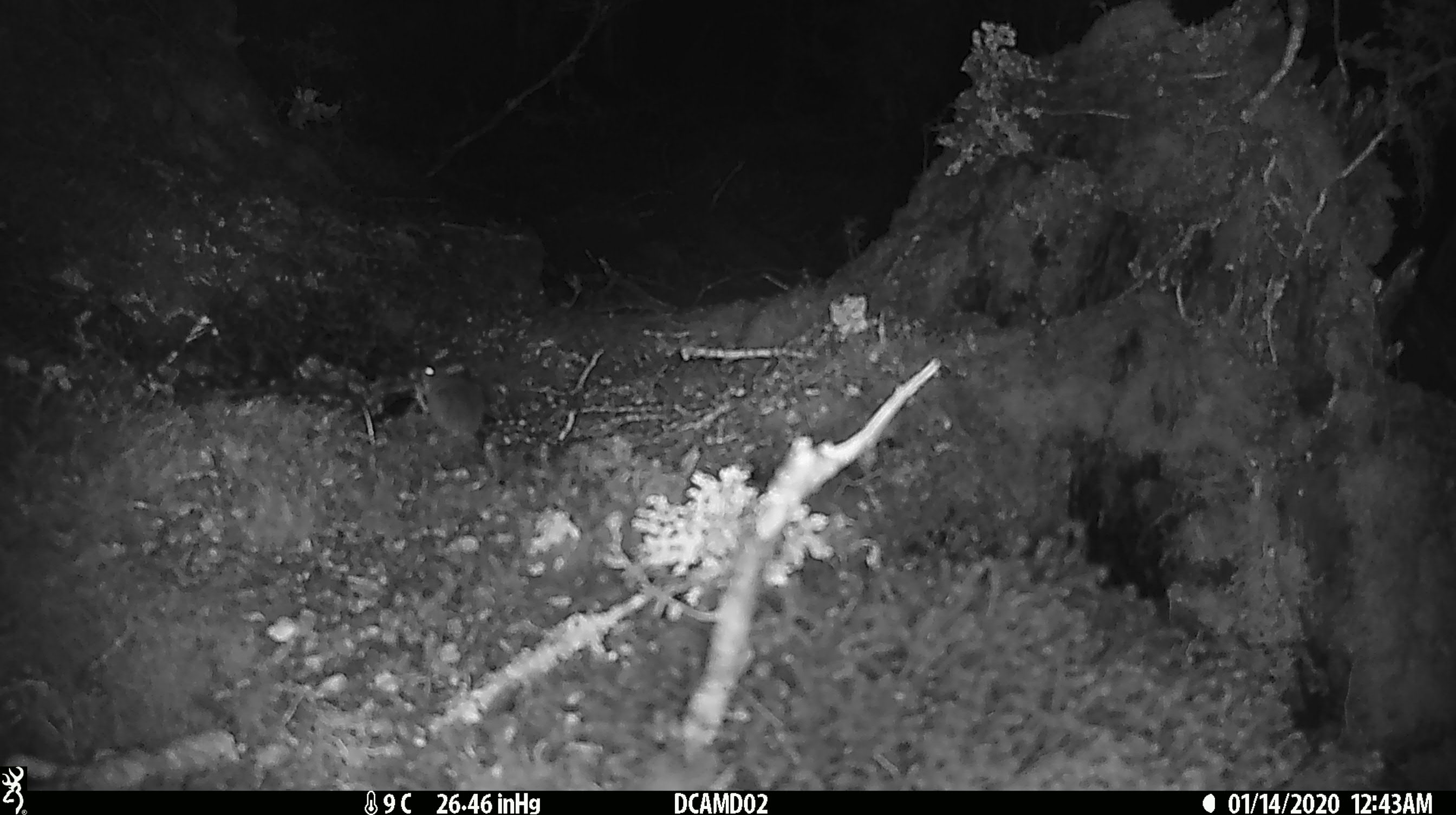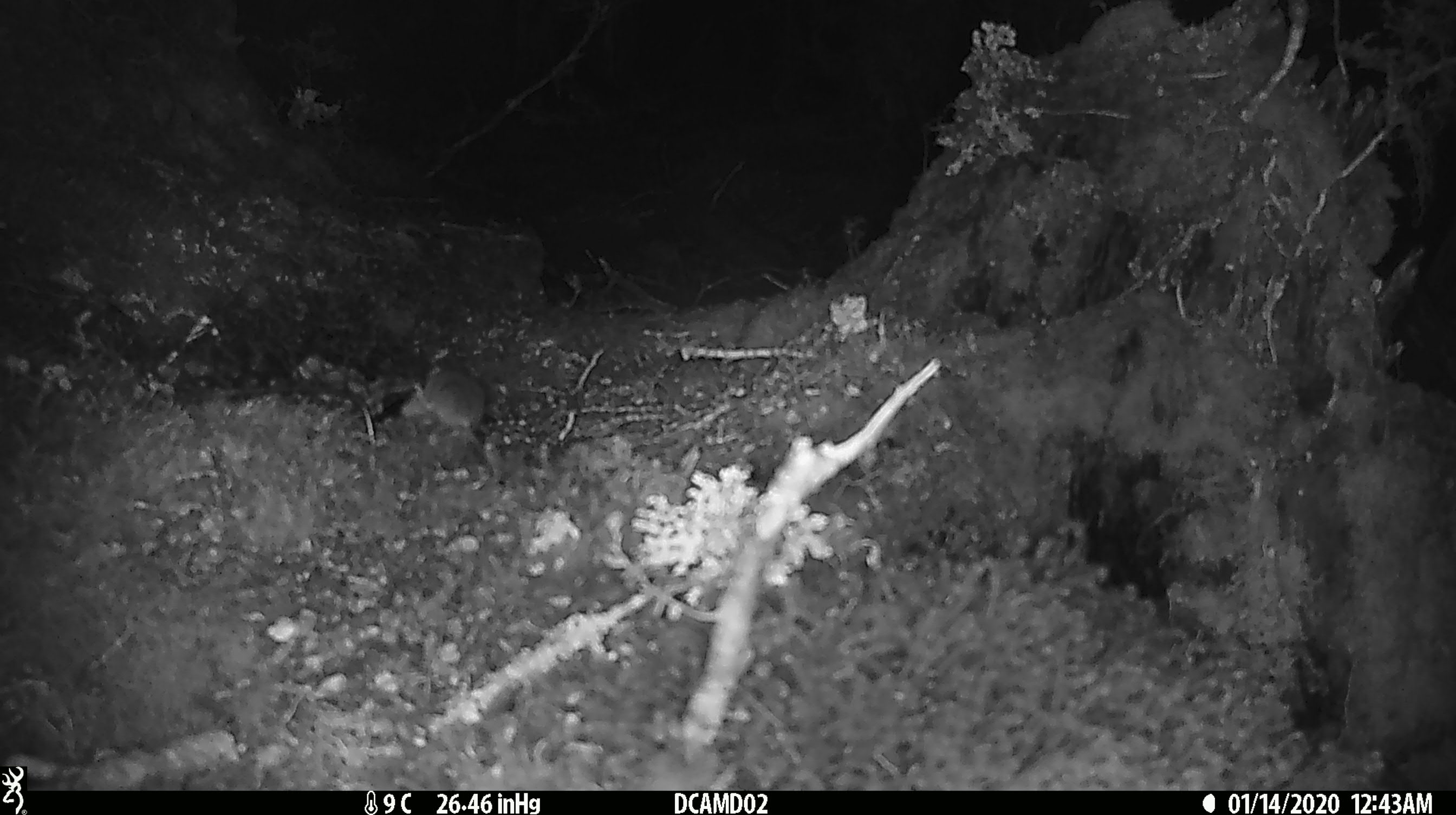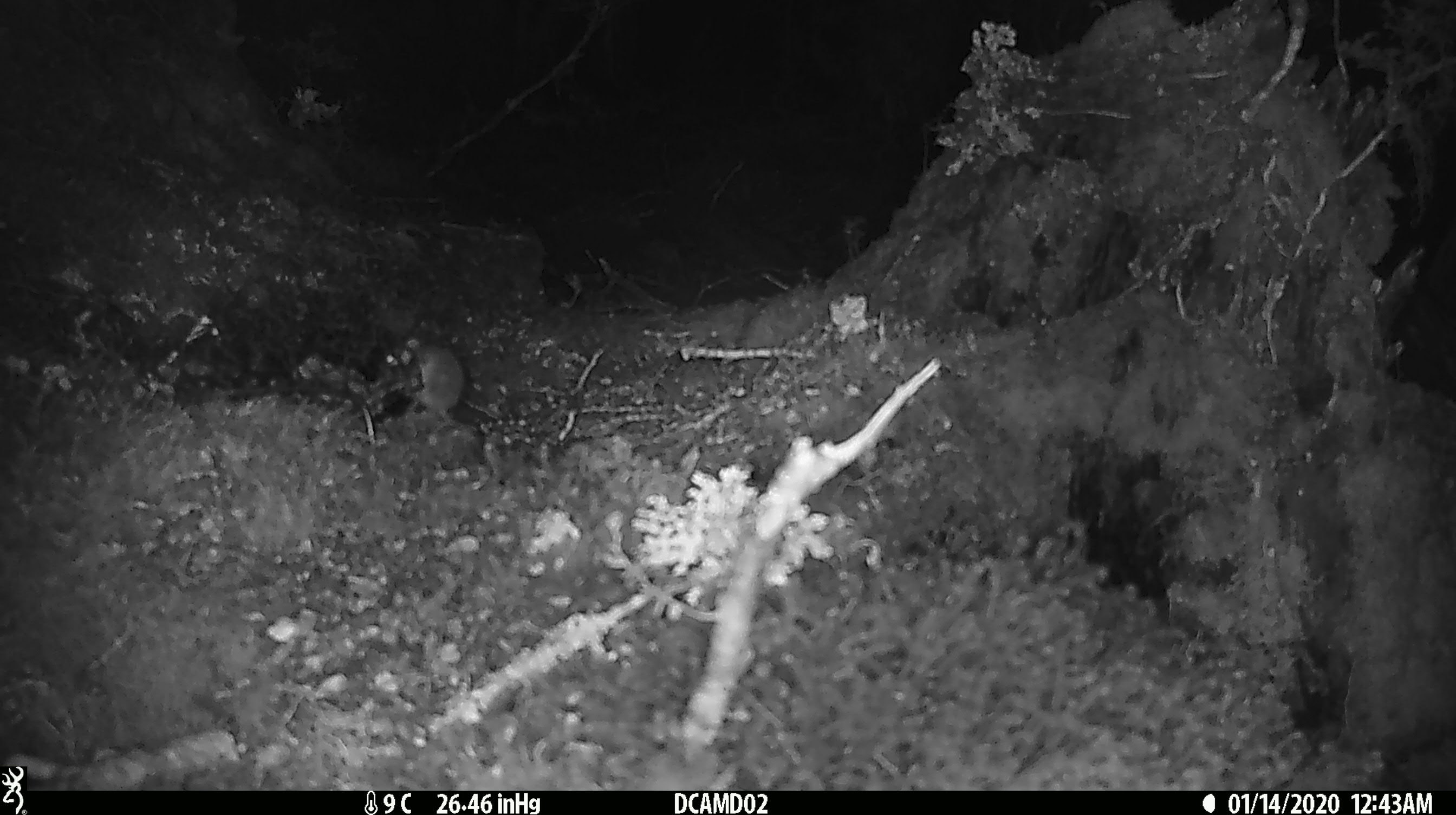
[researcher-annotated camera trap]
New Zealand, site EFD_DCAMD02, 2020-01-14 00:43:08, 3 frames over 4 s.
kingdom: Animalia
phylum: Chordata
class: Mammalia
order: Rodentia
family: Muridae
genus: Mus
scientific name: Mus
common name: mouse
Mouse (Mus).